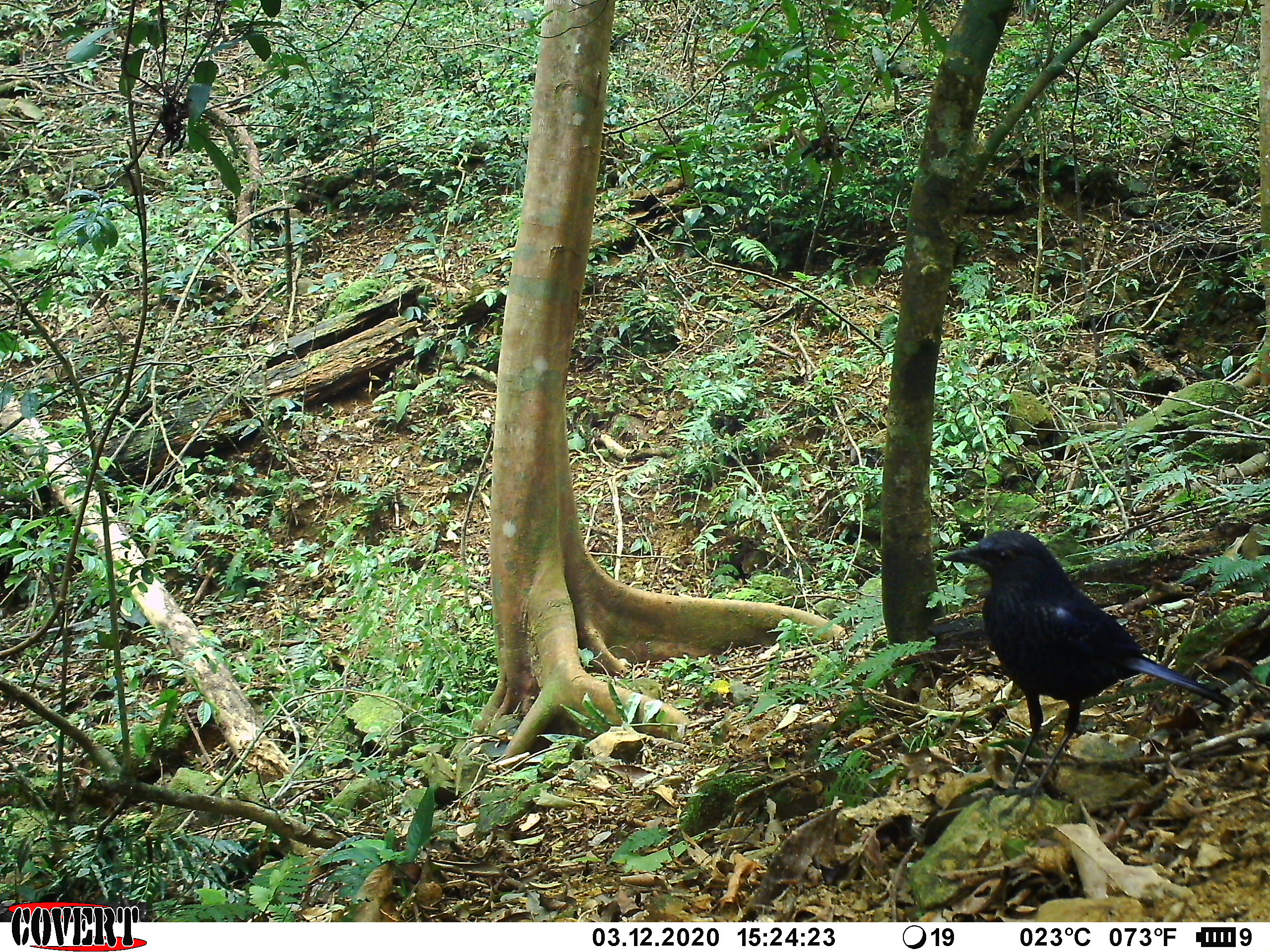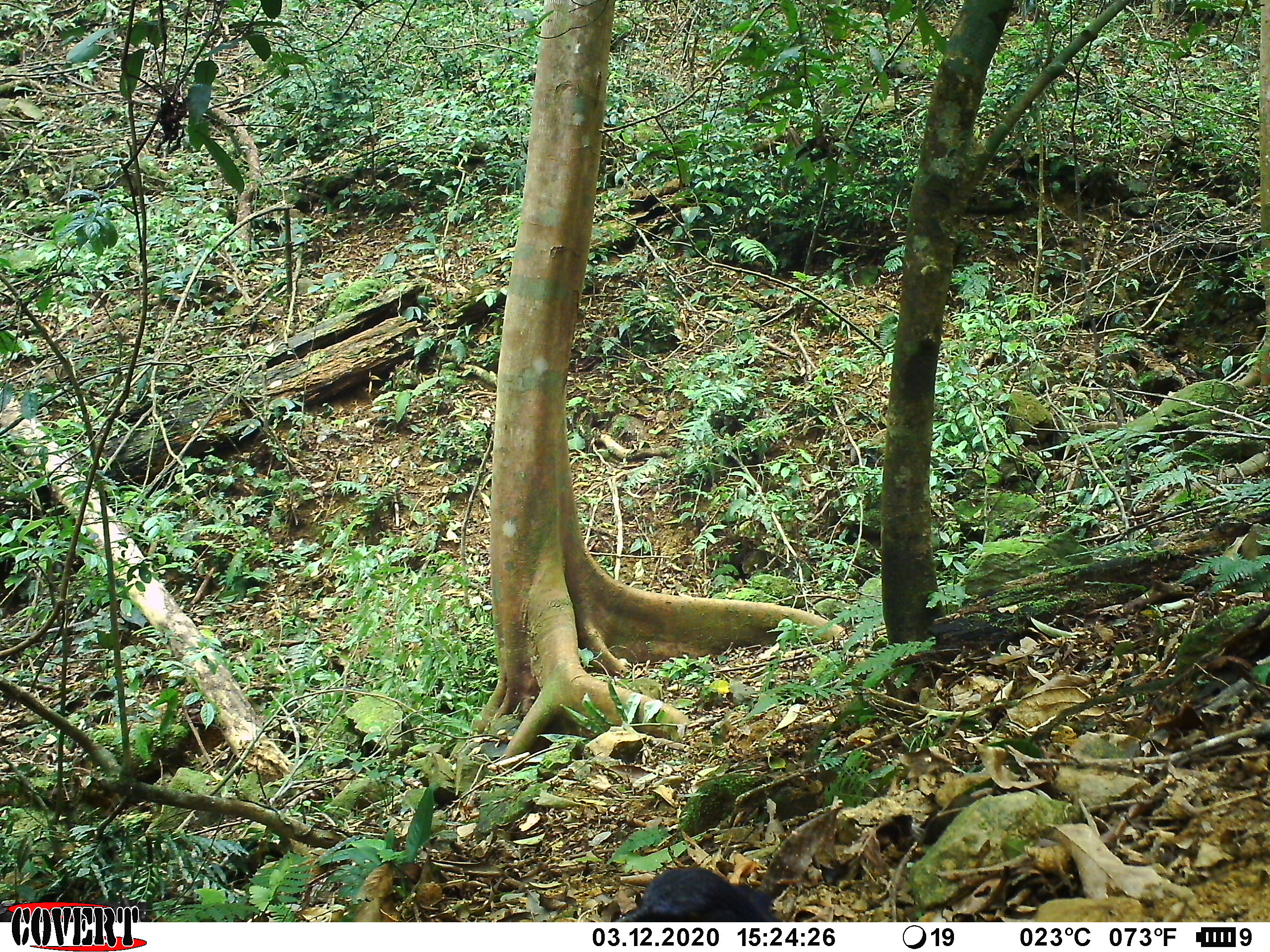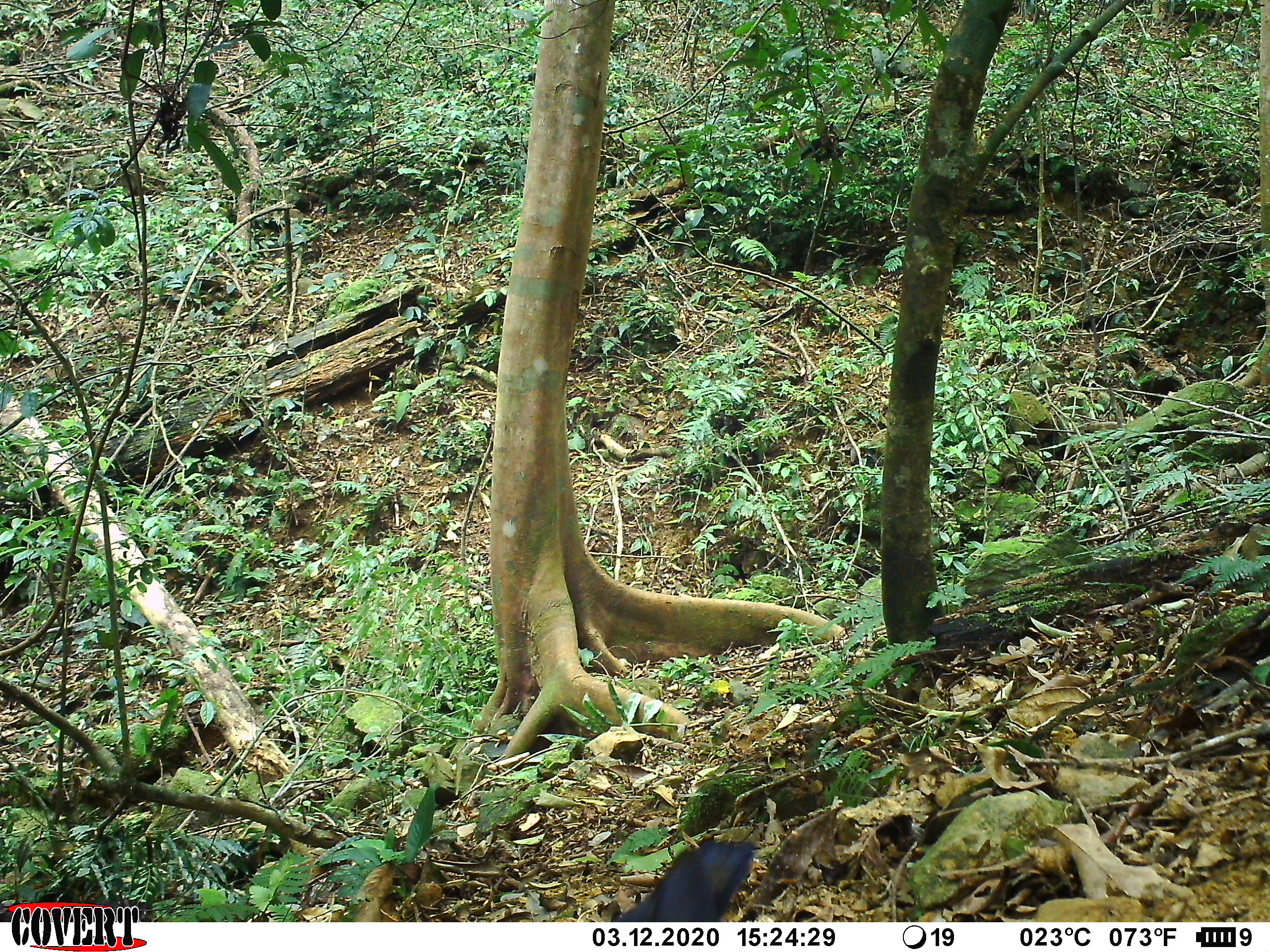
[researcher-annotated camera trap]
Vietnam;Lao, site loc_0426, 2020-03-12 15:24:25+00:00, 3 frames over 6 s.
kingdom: Animalia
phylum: Chordata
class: Aves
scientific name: Aves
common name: bird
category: unidentified bird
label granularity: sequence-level